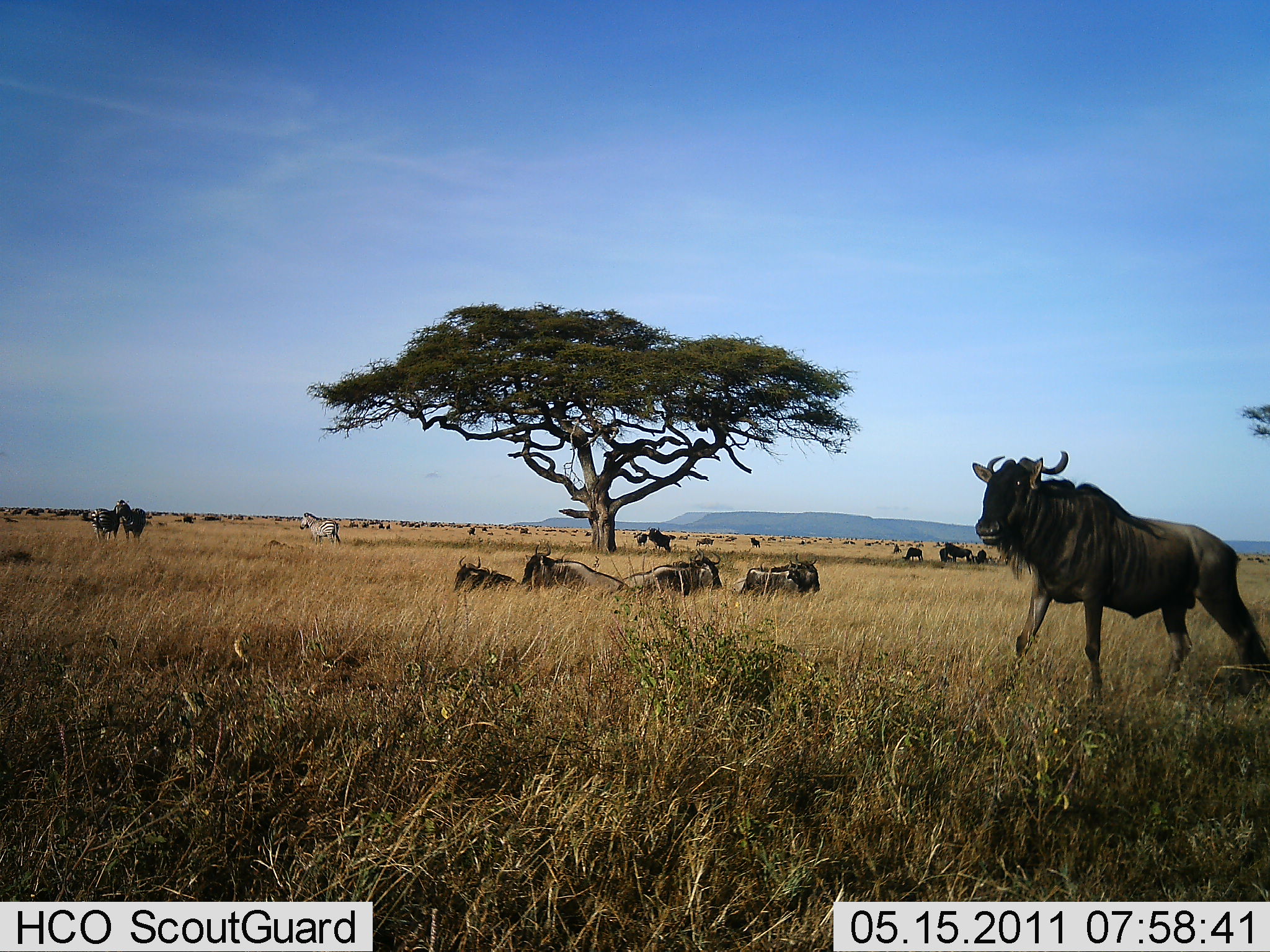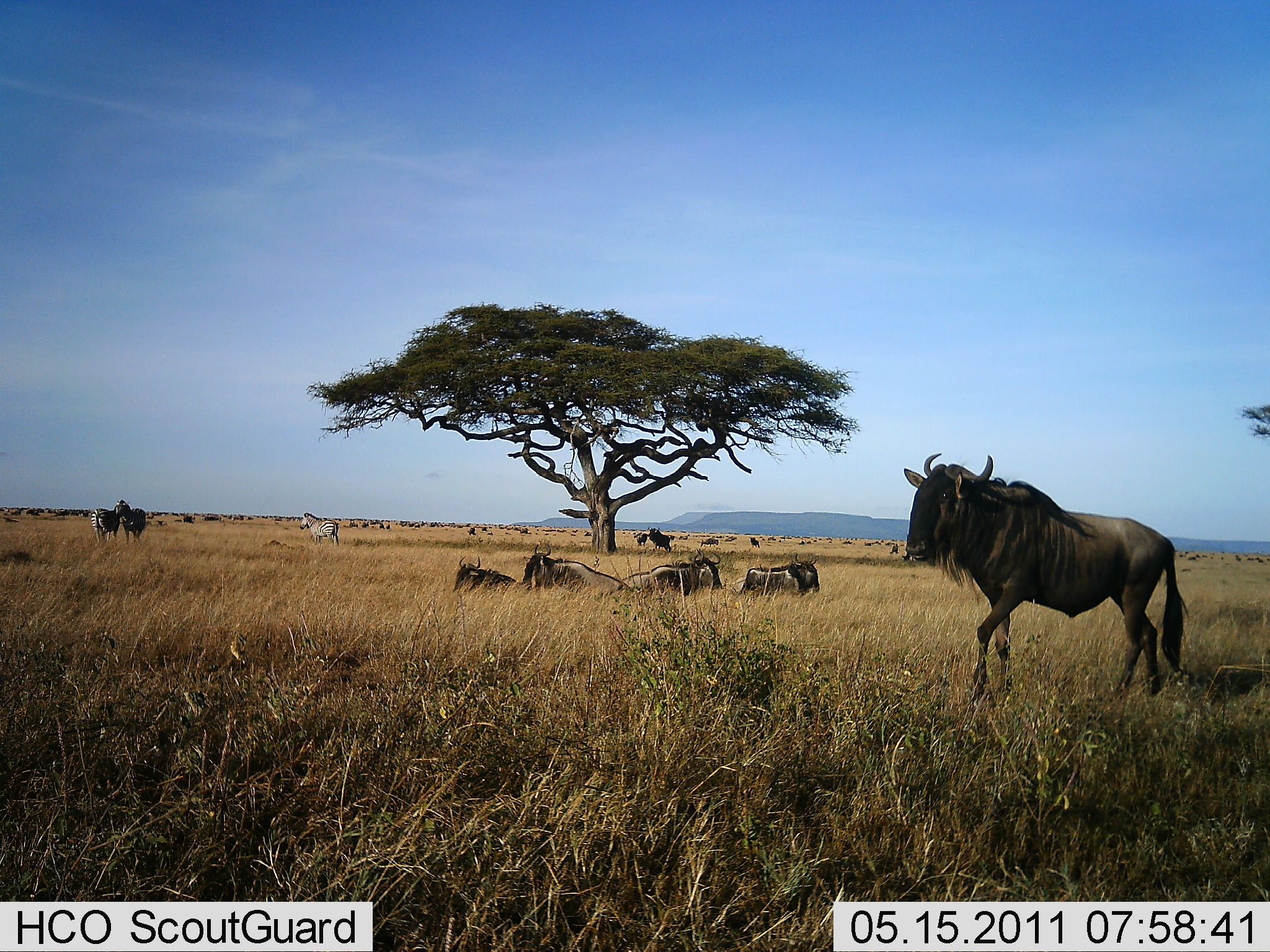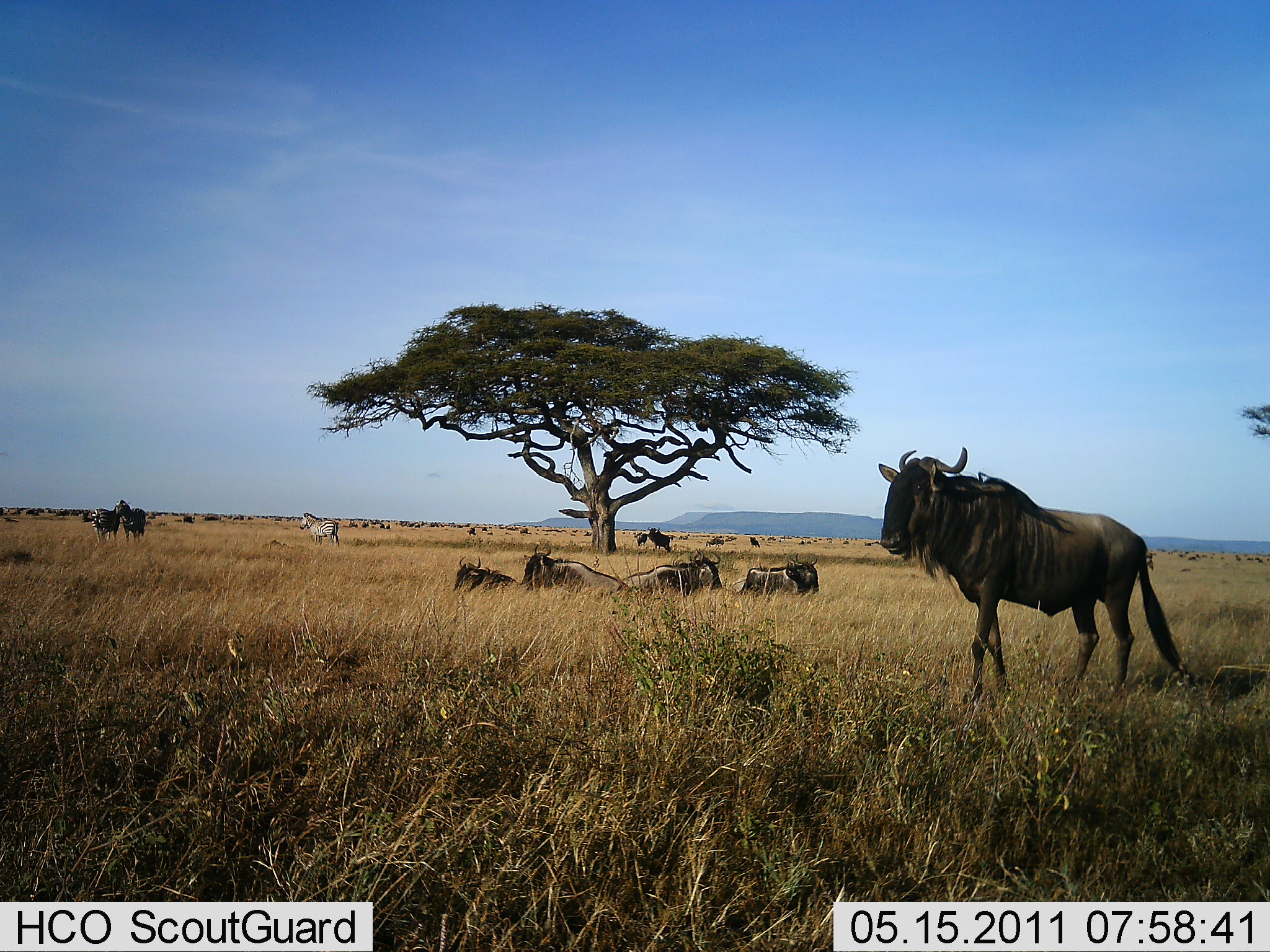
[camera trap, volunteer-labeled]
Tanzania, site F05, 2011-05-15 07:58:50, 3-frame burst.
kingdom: Animalia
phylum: Chordata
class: Mammalia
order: Artiodactyla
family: Bovidae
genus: Connochaetes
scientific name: Connochaetes taurinus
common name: blue wildebeest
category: wildebeest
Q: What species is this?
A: Wildebeest (blue wildebeest) (Connochaetes taurinus).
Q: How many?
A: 11-50.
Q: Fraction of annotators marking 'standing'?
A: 50%.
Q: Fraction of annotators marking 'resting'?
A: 83%.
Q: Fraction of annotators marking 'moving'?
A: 58%.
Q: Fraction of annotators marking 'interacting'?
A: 0%.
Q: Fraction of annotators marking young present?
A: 0%.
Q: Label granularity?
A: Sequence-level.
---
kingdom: Animalia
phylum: Chordata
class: Mammalia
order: Perissodactyla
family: Equidae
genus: Equus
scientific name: Equus quagga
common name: plains zebra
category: zebra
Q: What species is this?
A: Zebra (plains zebra) (Equus quagga).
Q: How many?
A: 3.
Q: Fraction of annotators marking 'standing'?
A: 91%.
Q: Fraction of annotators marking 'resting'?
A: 0%.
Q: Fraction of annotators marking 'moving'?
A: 18%.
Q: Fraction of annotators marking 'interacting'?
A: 9%.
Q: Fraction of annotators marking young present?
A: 0%.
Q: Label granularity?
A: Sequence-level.